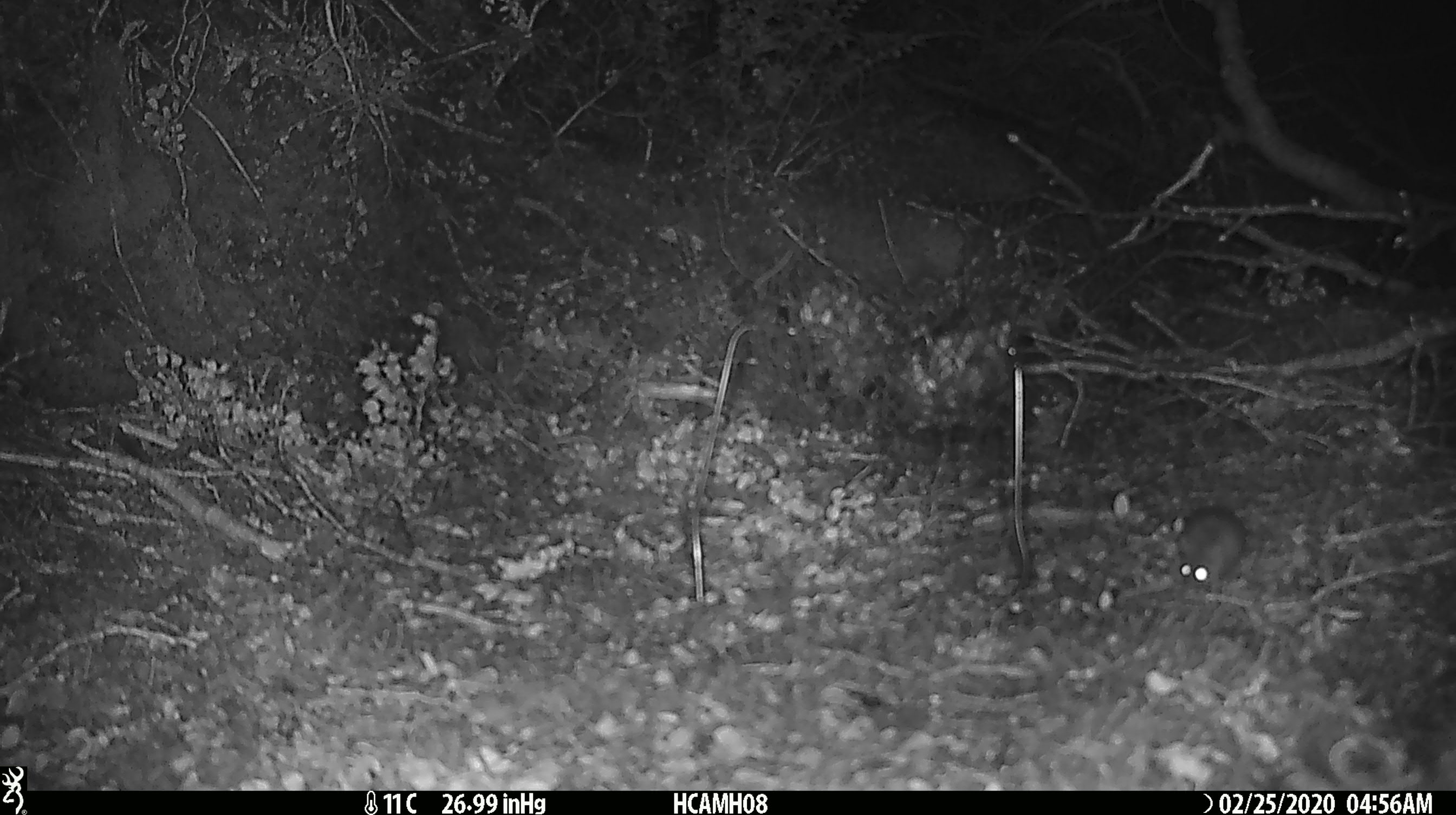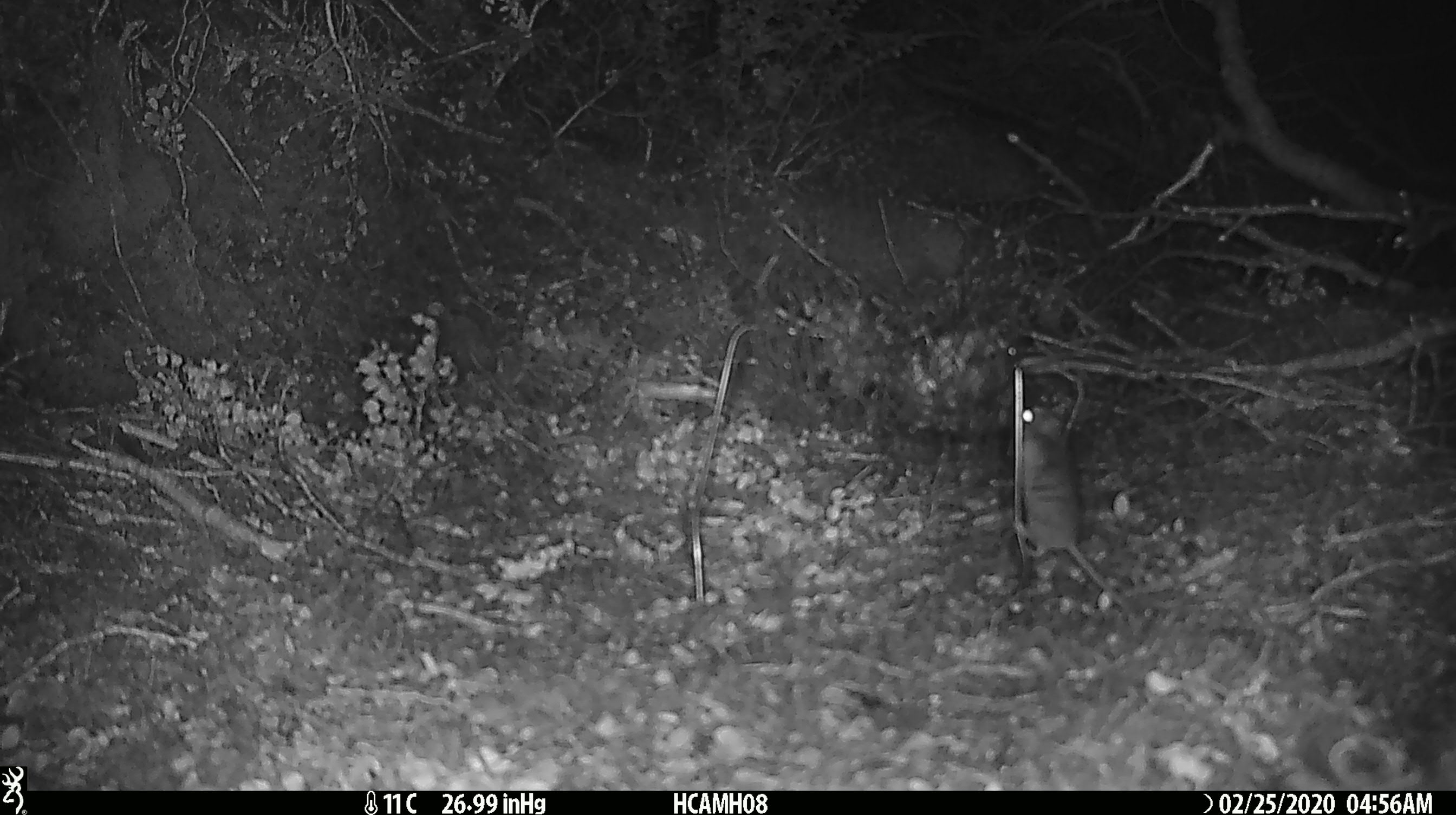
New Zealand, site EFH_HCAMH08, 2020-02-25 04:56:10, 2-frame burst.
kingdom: Animalia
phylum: Chordata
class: Mammalia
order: Rodentia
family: Muridae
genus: Mus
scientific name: Mus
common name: mouse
Mouse (Mus).